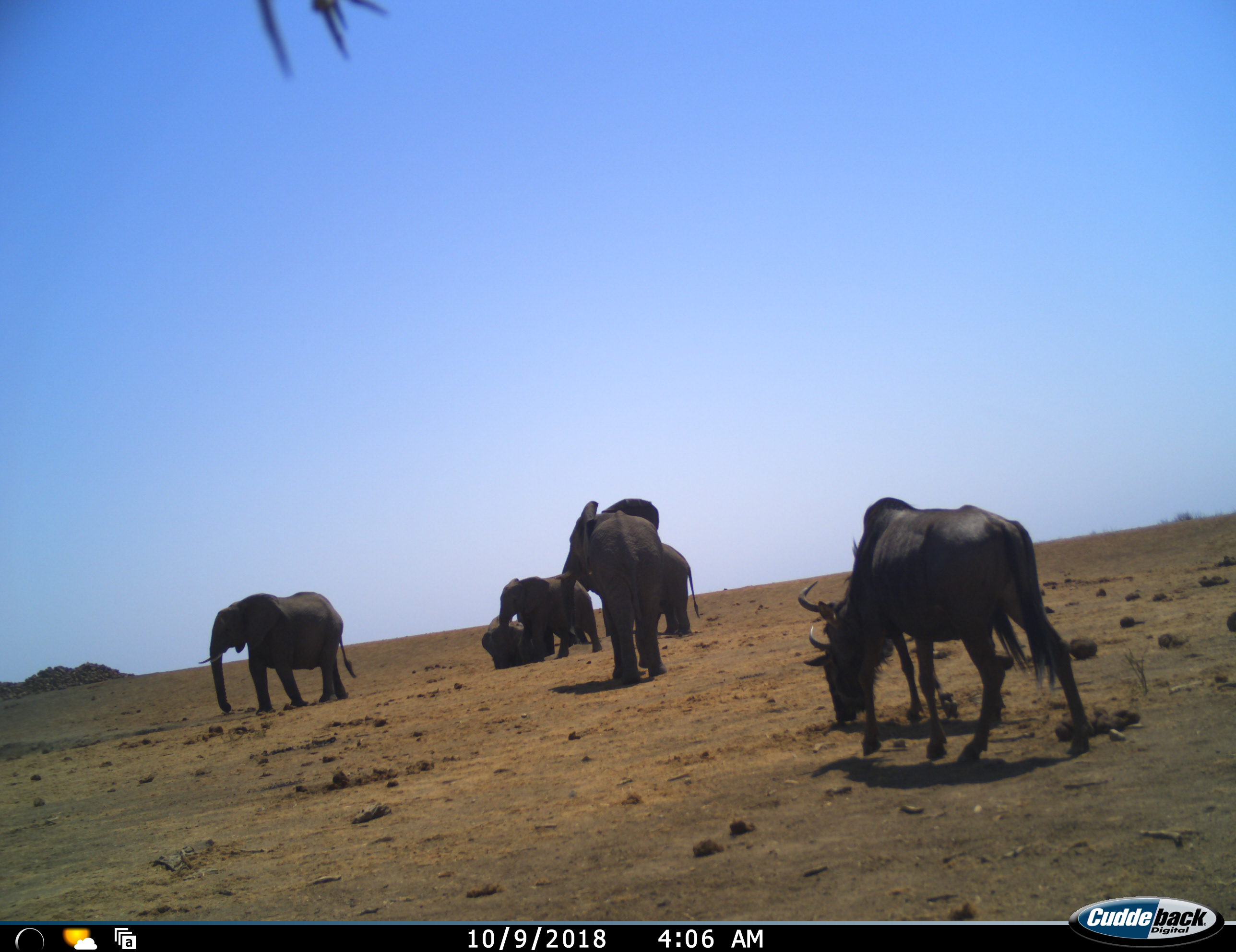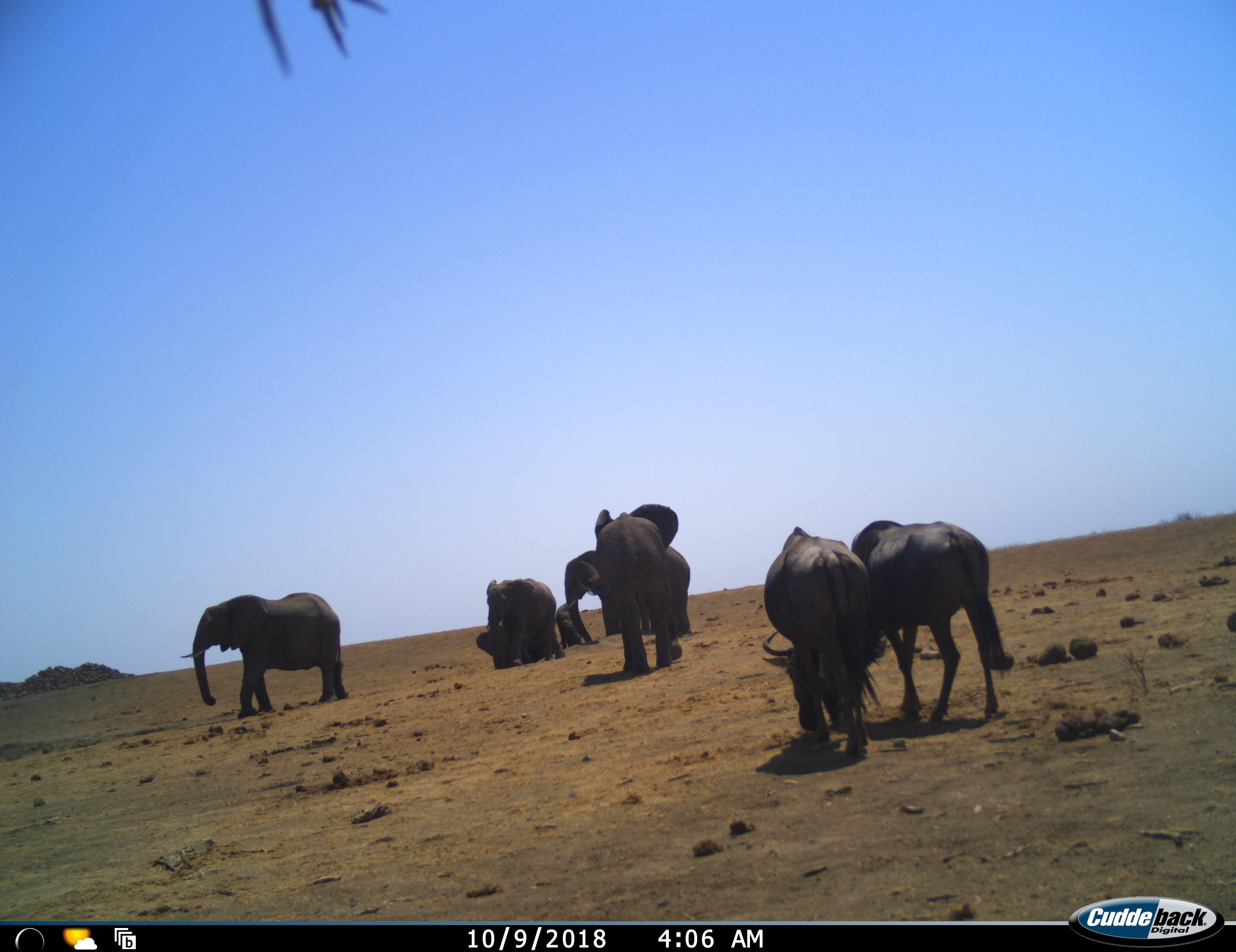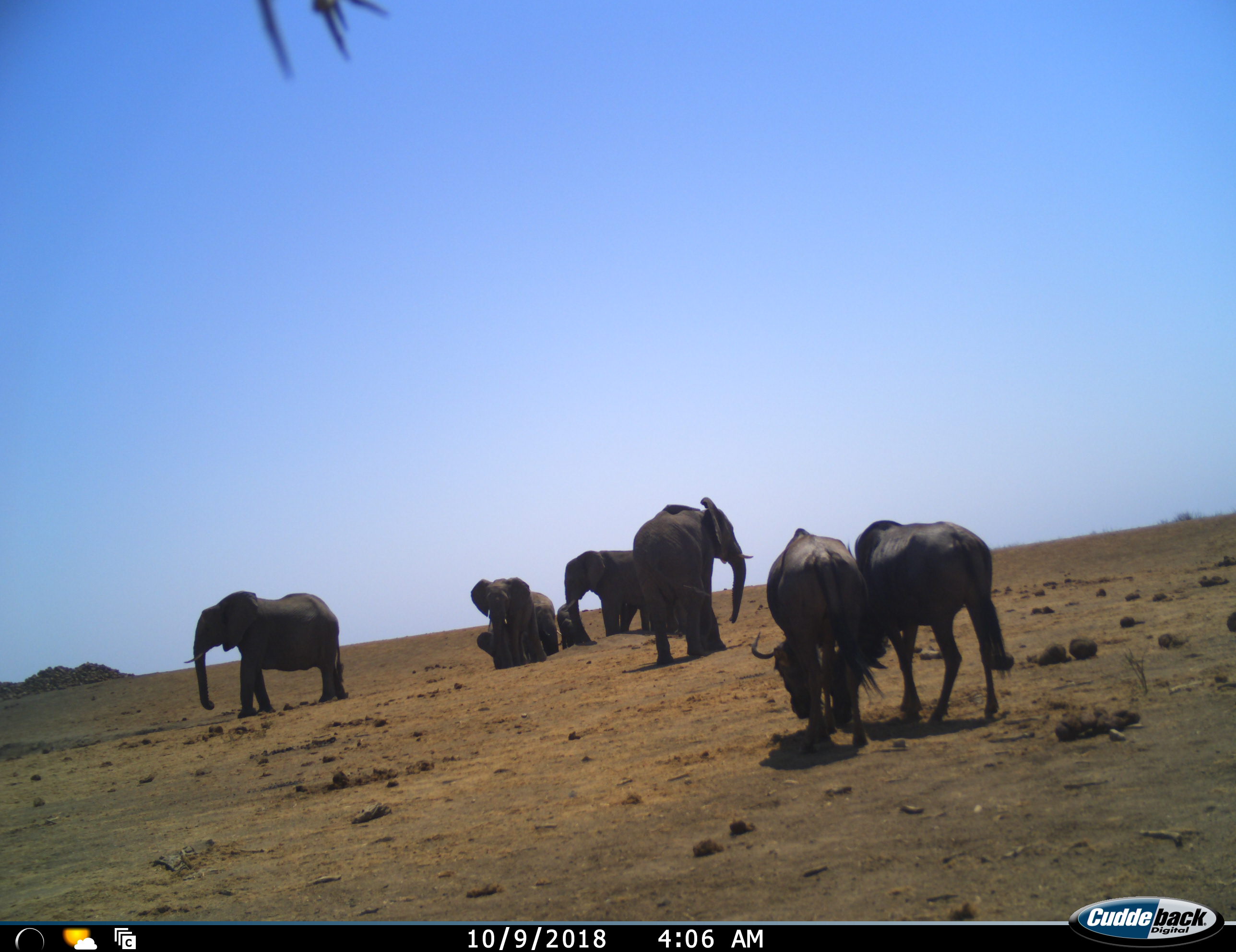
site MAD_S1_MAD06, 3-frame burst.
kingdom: Animalia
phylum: Chordata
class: Mammalia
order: Proboscidea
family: Elephantidae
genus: Loxodonta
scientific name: Loxodonta africana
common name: african bush elephant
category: elephant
Elephant (african bush elephant) (Loxodonta africana), count 6. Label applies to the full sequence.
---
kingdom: Animalia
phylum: Chordata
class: Mammalia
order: Artiodactyla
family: Bovidae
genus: Connochaetes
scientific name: Connochaetes taurinus taurinus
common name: blue wildebeest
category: wildebeestblue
Wildebeestblue (blue wildebeest) (Connochaetes taurinus taurinus), count 2. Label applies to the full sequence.